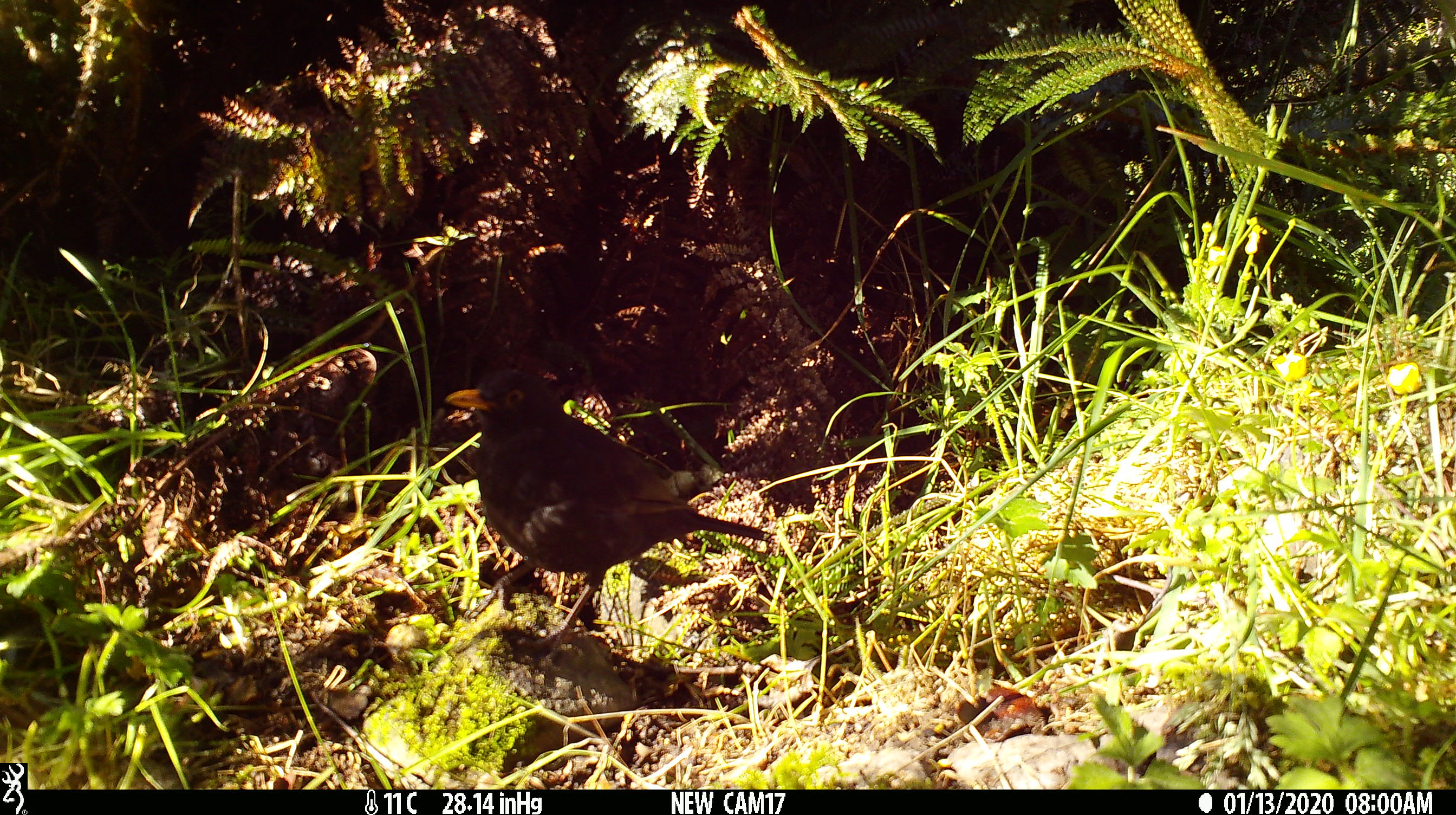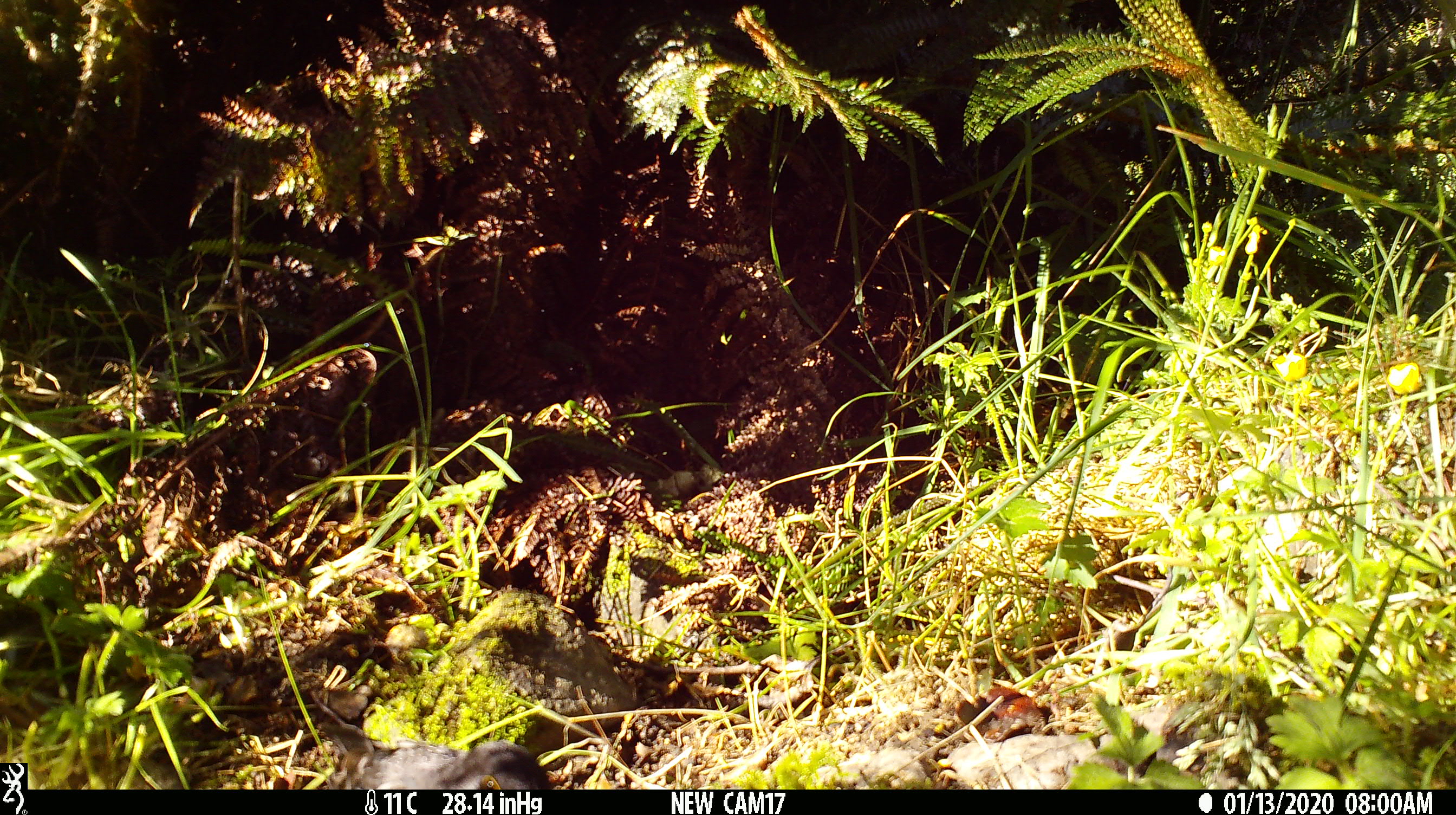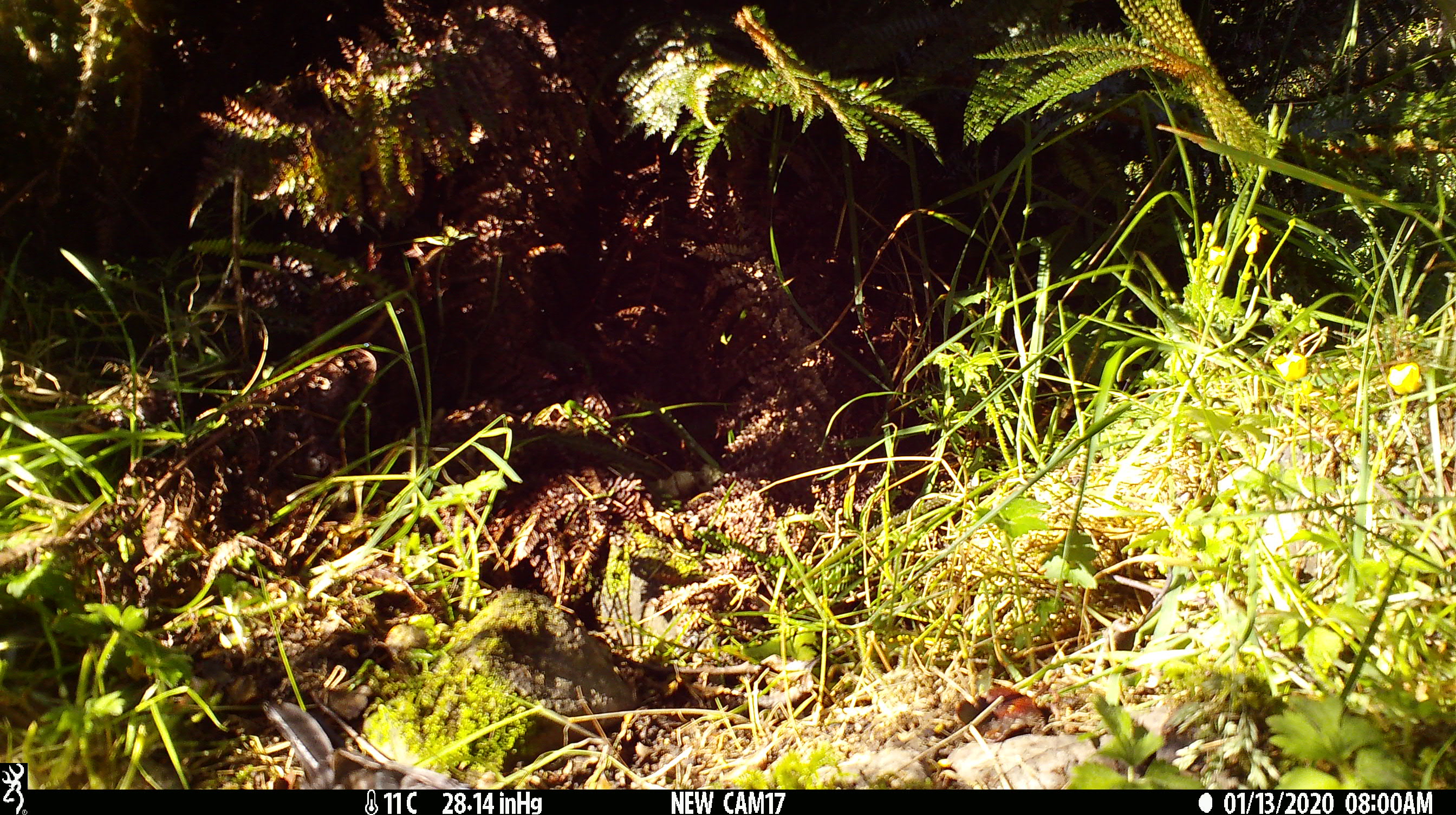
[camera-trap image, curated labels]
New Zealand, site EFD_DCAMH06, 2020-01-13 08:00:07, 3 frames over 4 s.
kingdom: Animalia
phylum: Chordata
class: Aves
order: Passeriformes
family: Turdidae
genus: Turdus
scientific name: Turdus merula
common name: eurasian blackbird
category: blackbird